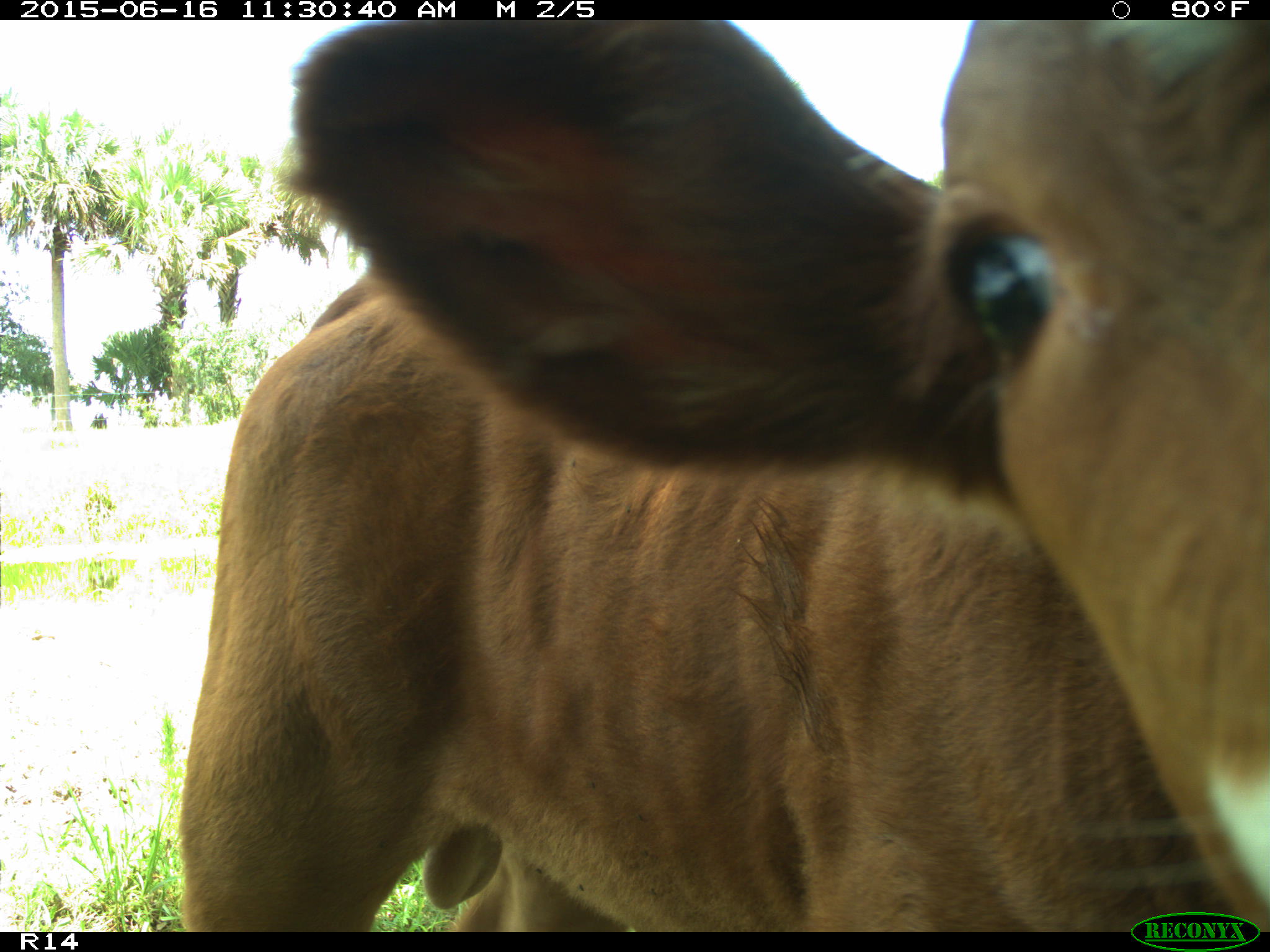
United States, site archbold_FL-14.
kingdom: Animalia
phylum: Chordata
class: Mammalia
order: Artiodactyla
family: Bovidae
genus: Bos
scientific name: Bos taurus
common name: domestic cow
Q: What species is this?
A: Bos taurus (domestic cow).